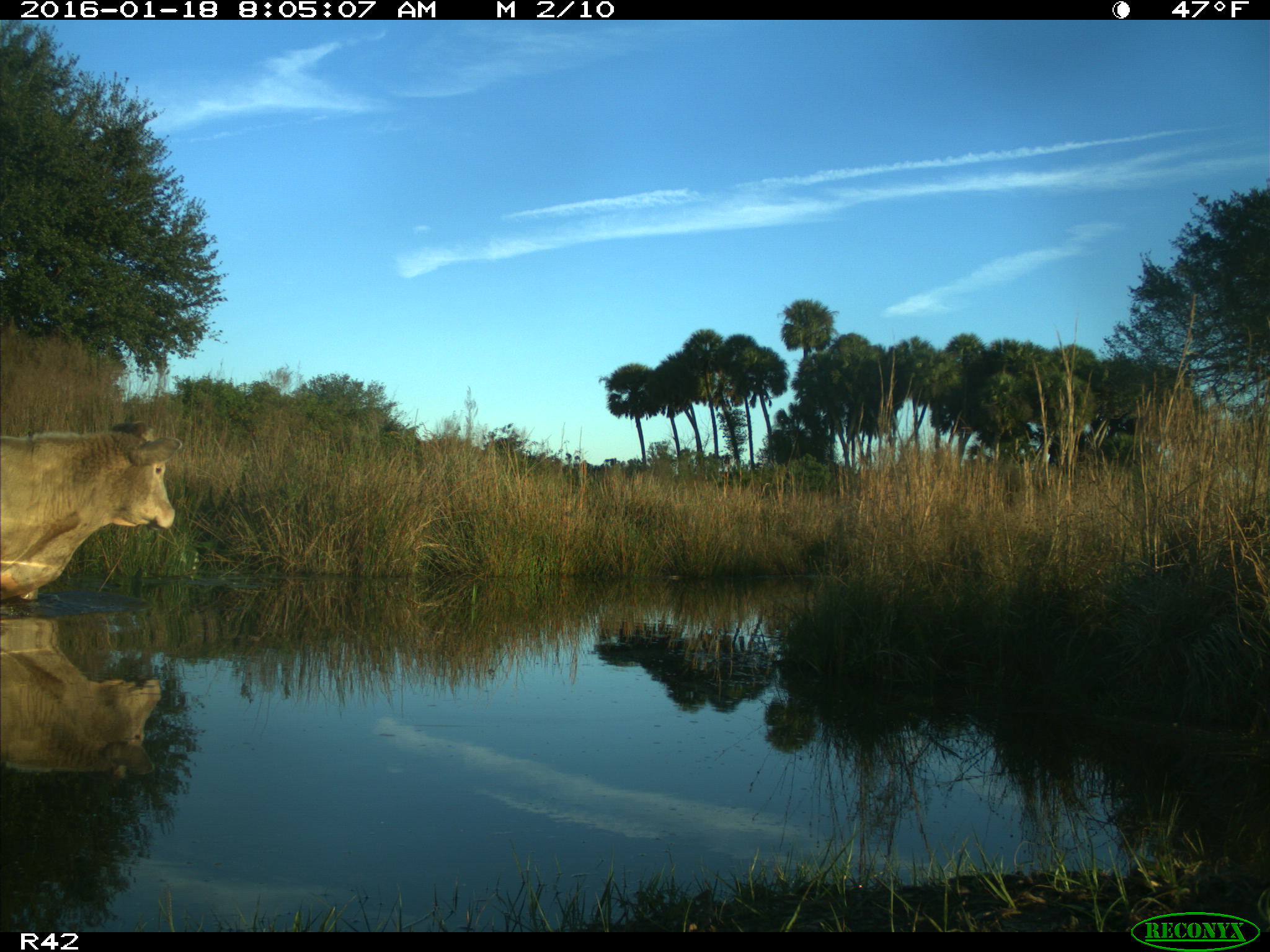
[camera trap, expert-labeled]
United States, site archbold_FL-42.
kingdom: Animalia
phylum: Chordata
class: Mammalia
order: Artiodactyla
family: Bovidae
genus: Bos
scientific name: Bos taurus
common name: domestic cow